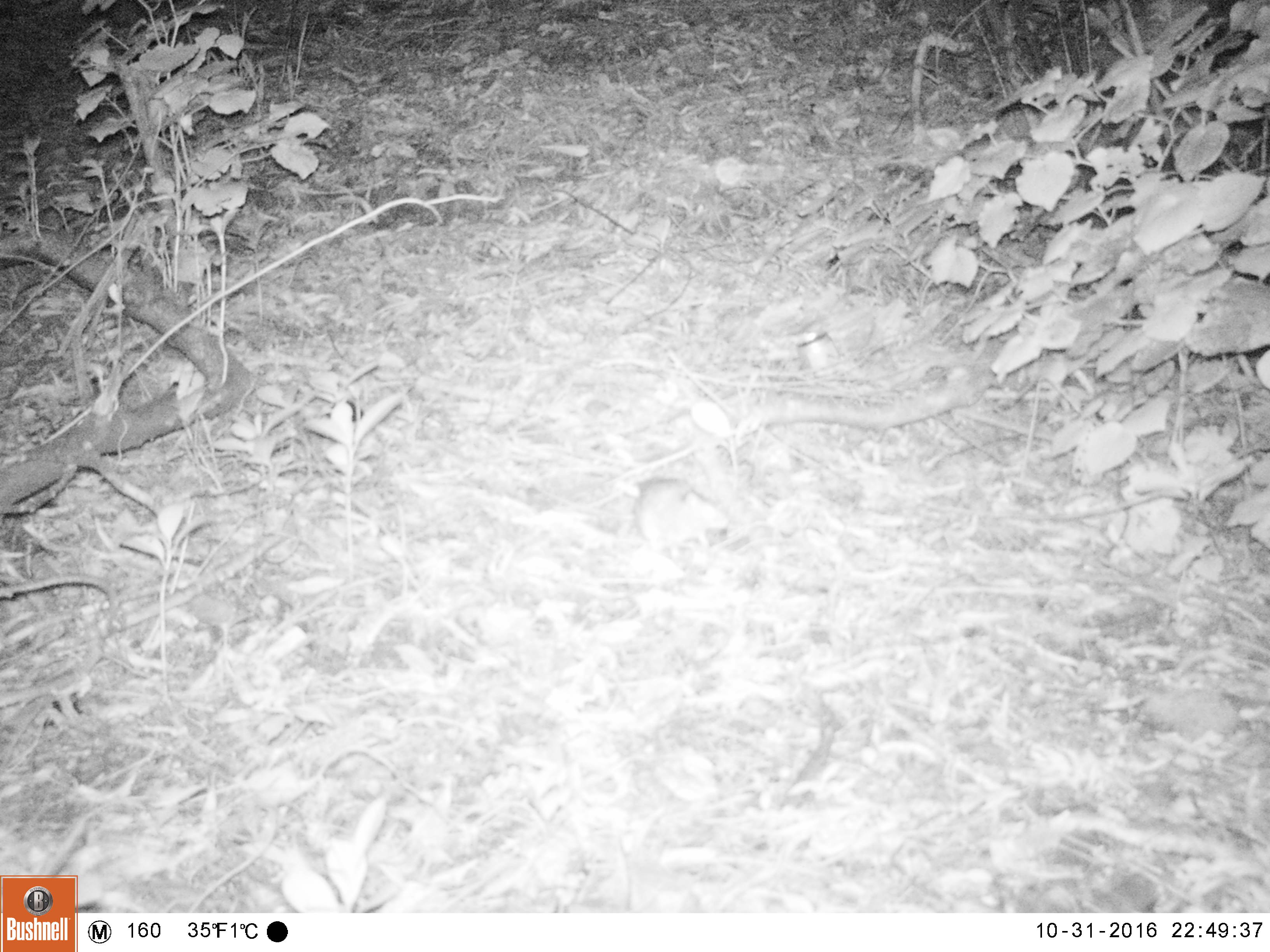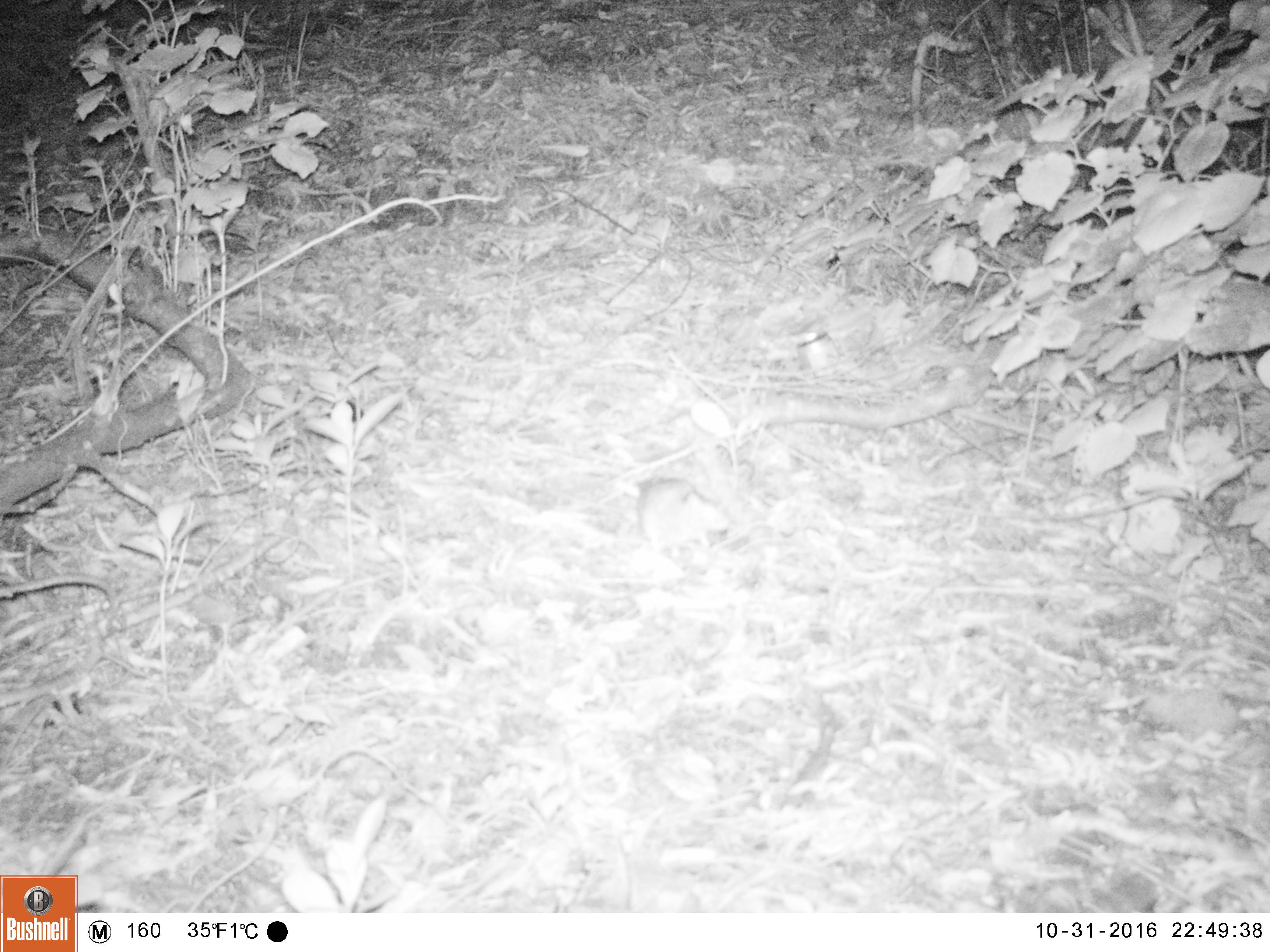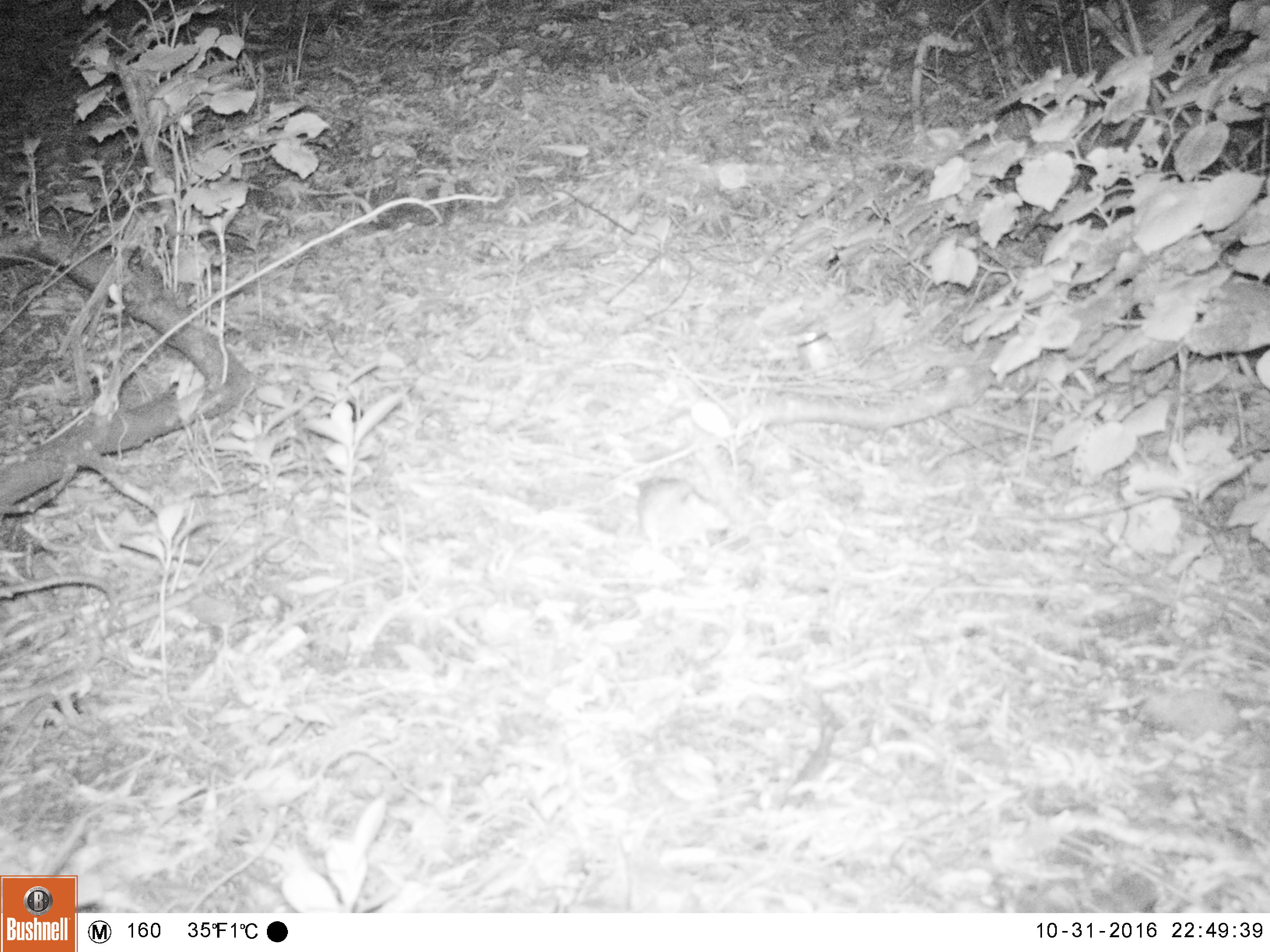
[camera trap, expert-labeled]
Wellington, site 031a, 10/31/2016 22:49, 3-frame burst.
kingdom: Animalia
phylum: Chordata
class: Mammalia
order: Rodentia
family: Muridae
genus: Rattus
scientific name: Rattus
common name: rat